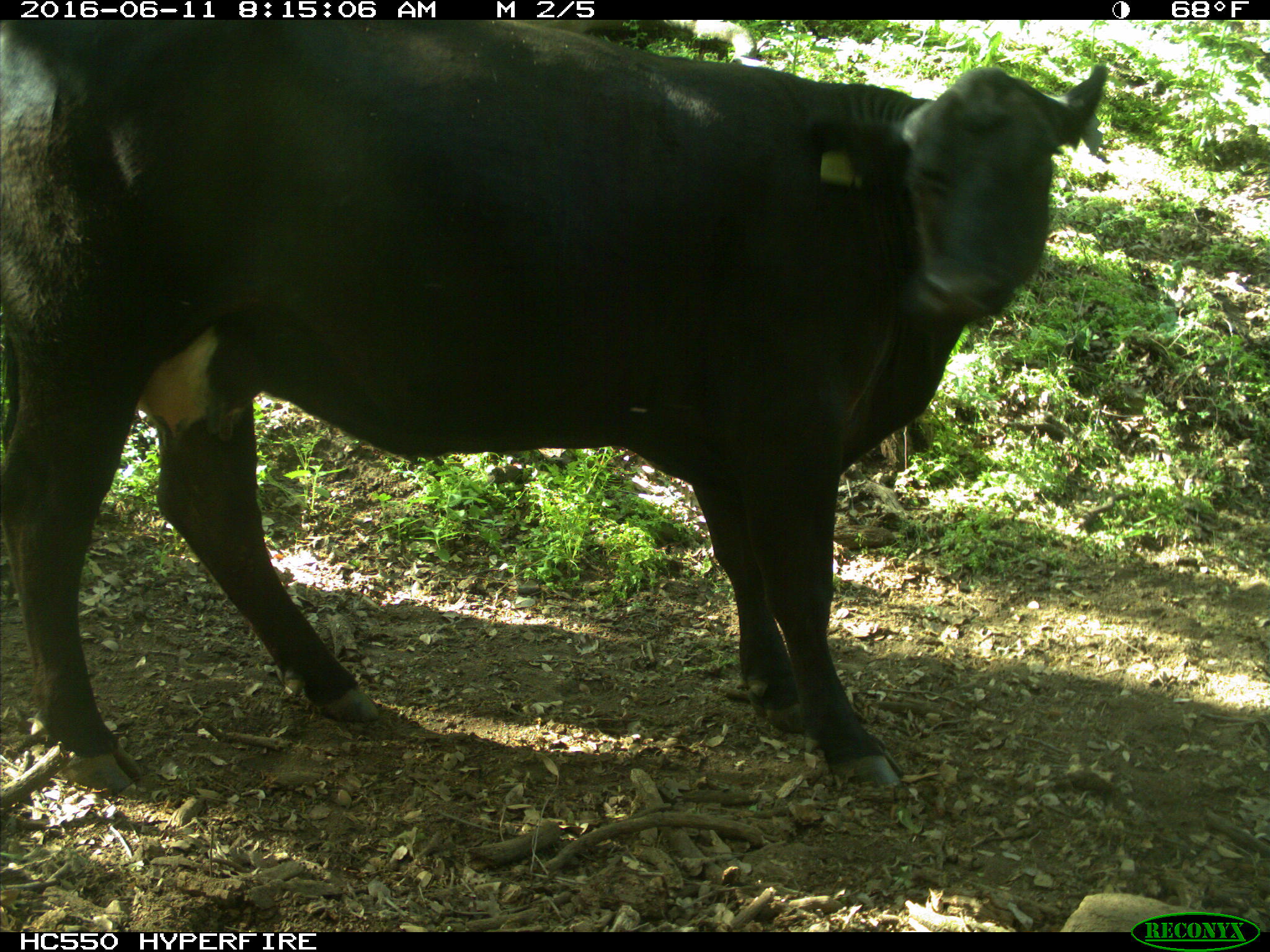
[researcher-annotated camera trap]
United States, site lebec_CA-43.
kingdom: Animalia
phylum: Chordata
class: Mammalia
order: Artiodactyla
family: Bovidae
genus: Bos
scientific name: Bos taurus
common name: domestic cow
Bos taurus (domestic cow).